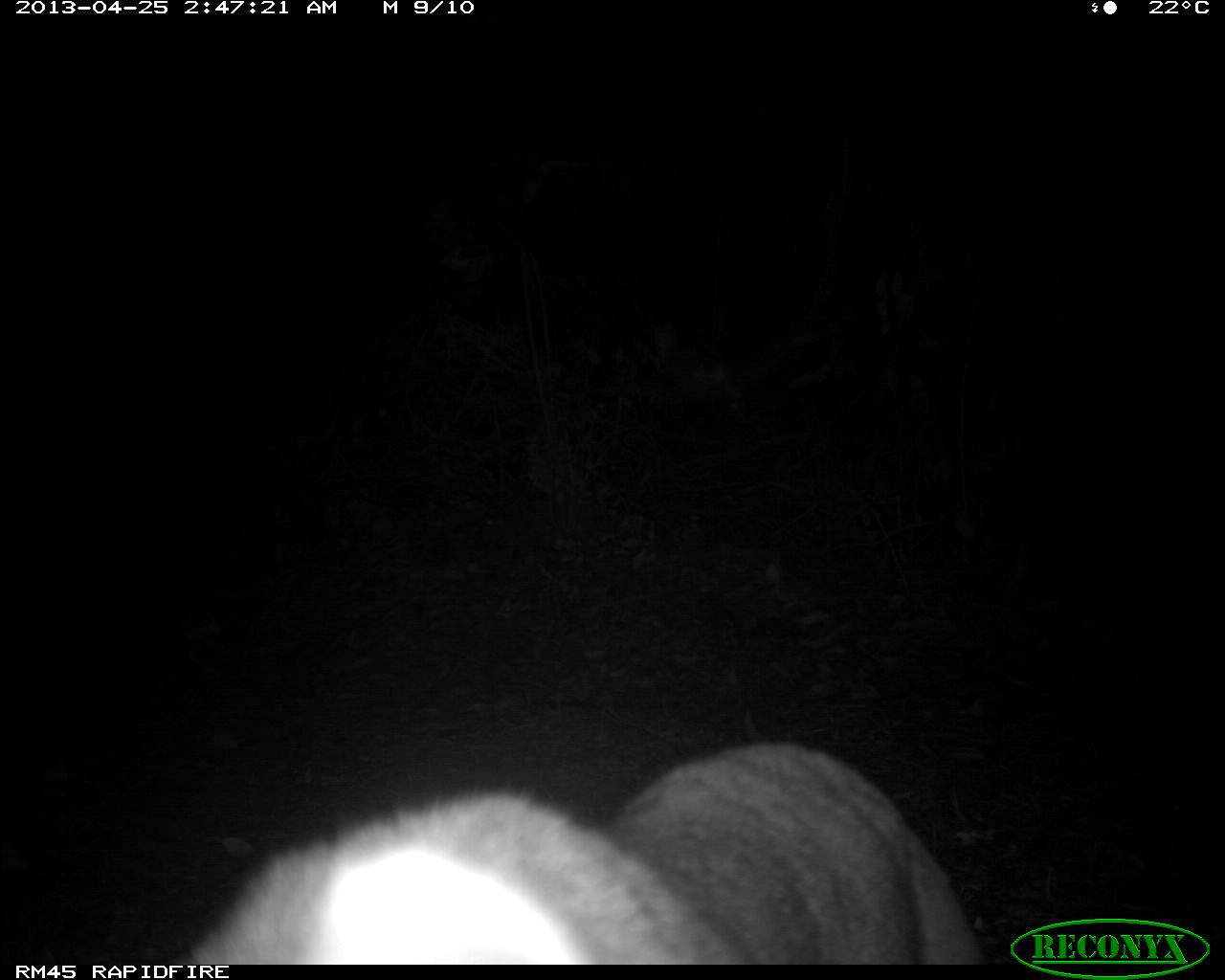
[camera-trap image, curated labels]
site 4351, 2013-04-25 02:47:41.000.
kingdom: Animalia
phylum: Chordata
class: Mammalia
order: Carnivora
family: Felidae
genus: Puma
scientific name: Puma concolor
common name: mountain lion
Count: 2.